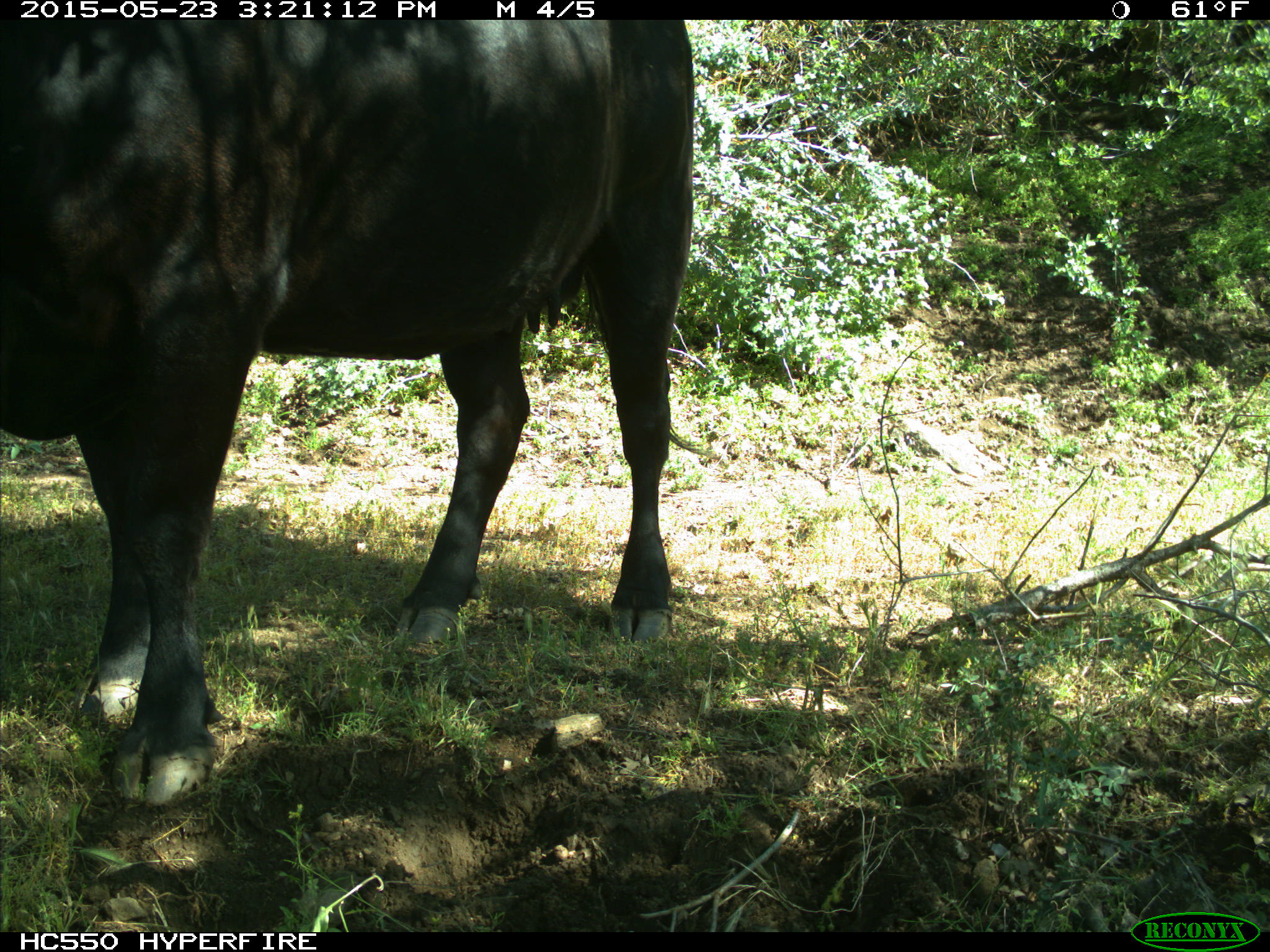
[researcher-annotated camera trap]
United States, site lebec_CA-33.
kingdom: Animalia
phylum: Chordata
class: Mammalia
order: Artiodactyla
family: Bovidae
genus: Bos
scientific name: Bos taurus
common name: domestic cow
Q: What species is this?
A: Bos taurus (domestic cow).